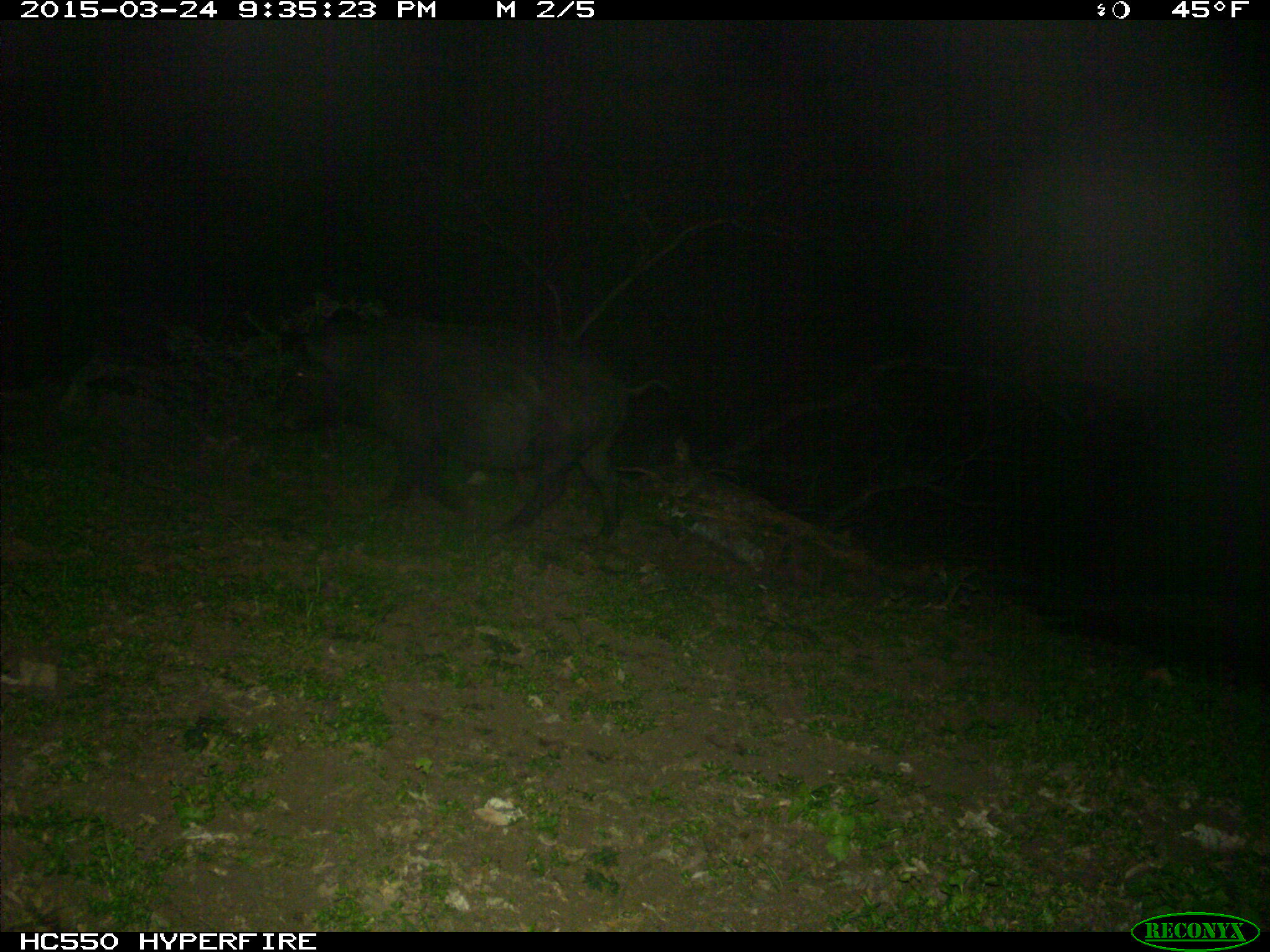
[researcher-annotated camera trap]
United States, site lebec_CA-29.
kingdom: Animalia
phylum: Chordata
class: Mammalia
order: Artiodactyla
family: Suidae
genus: Sus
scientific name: Sus scrofa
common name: wild boar